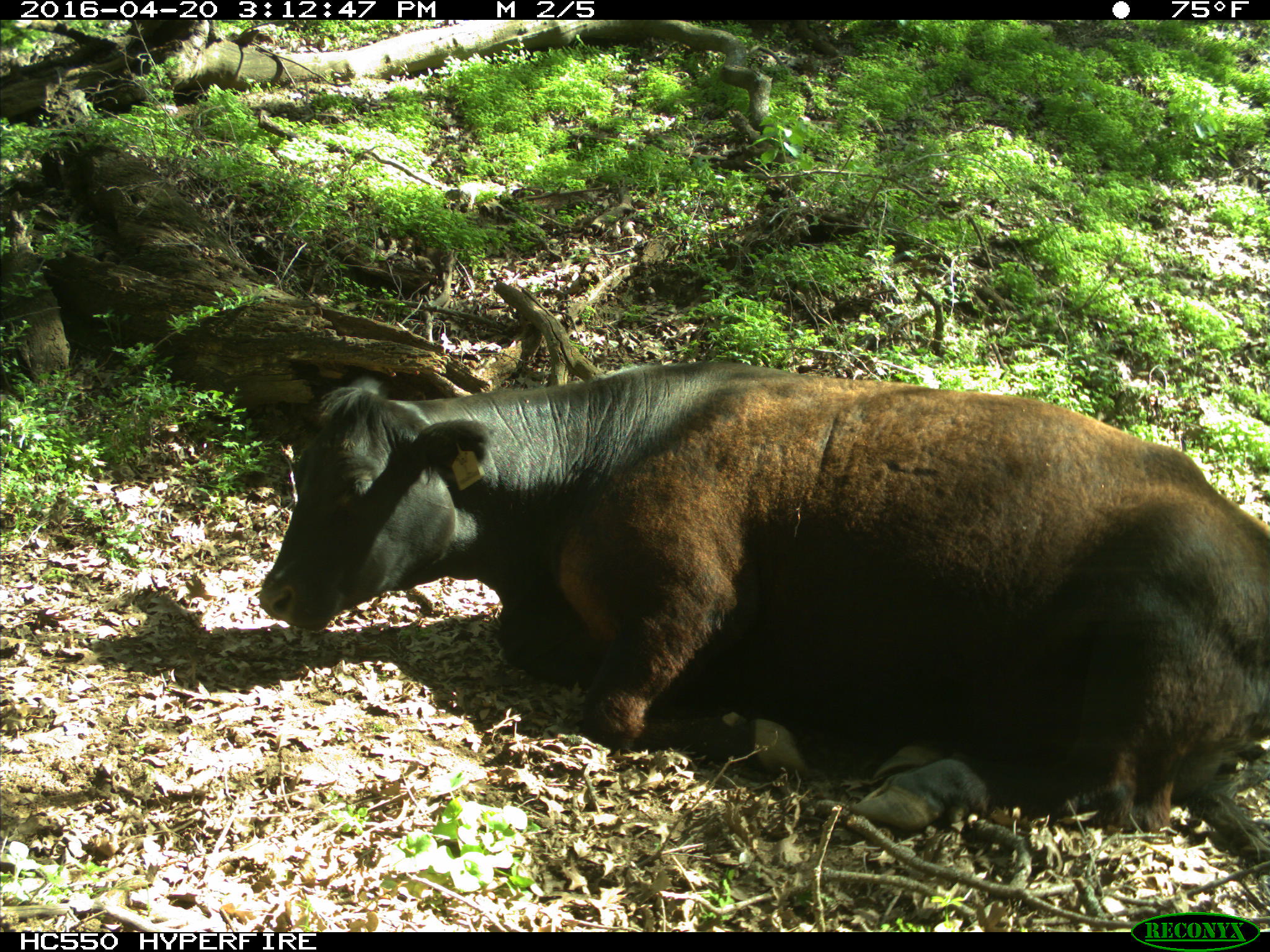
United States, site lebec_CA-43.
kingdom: Animalia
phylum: Chordata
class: Mammalia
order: Artiodactyla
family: Bovidae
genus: Bos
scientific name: Bos taurus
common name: domestic cow